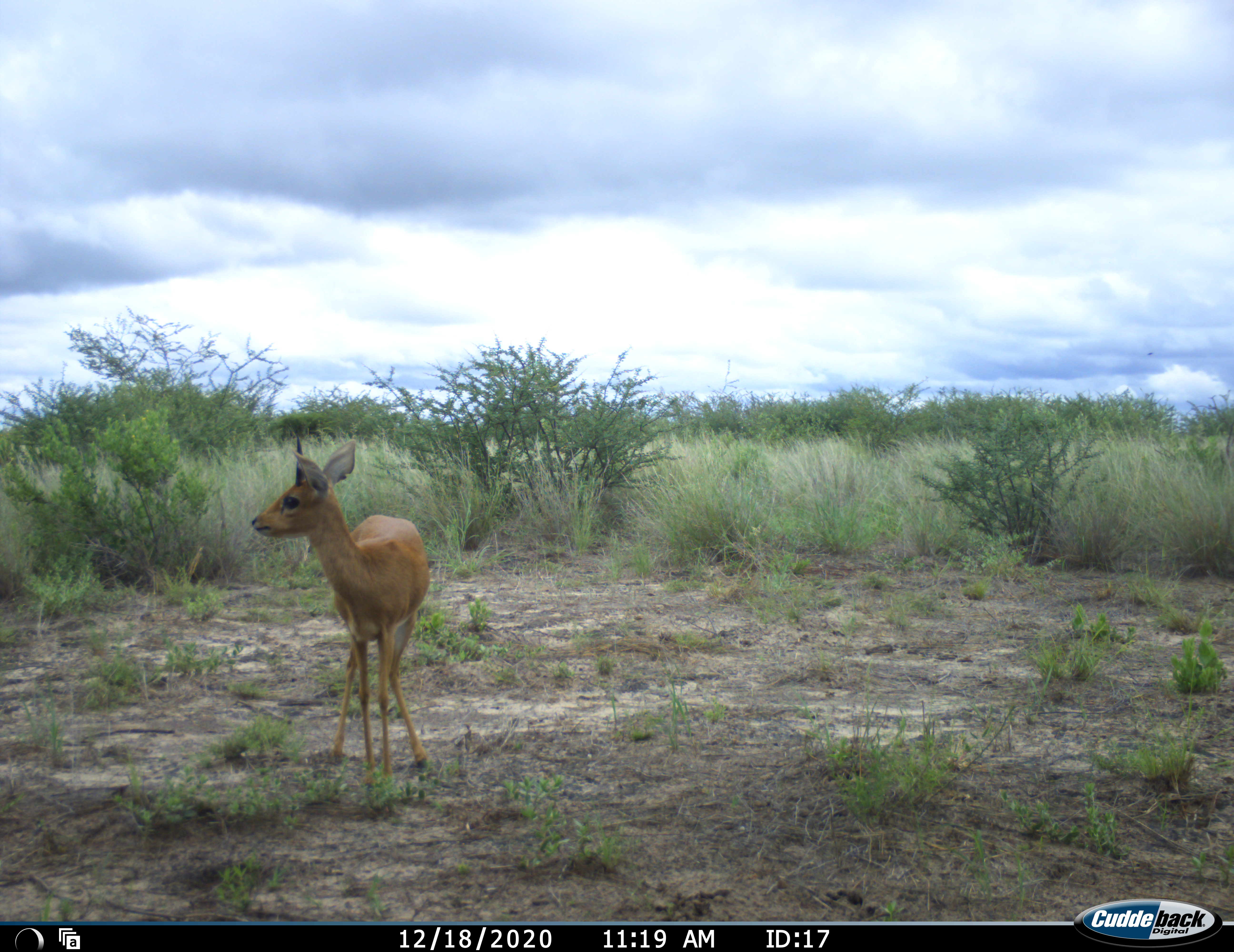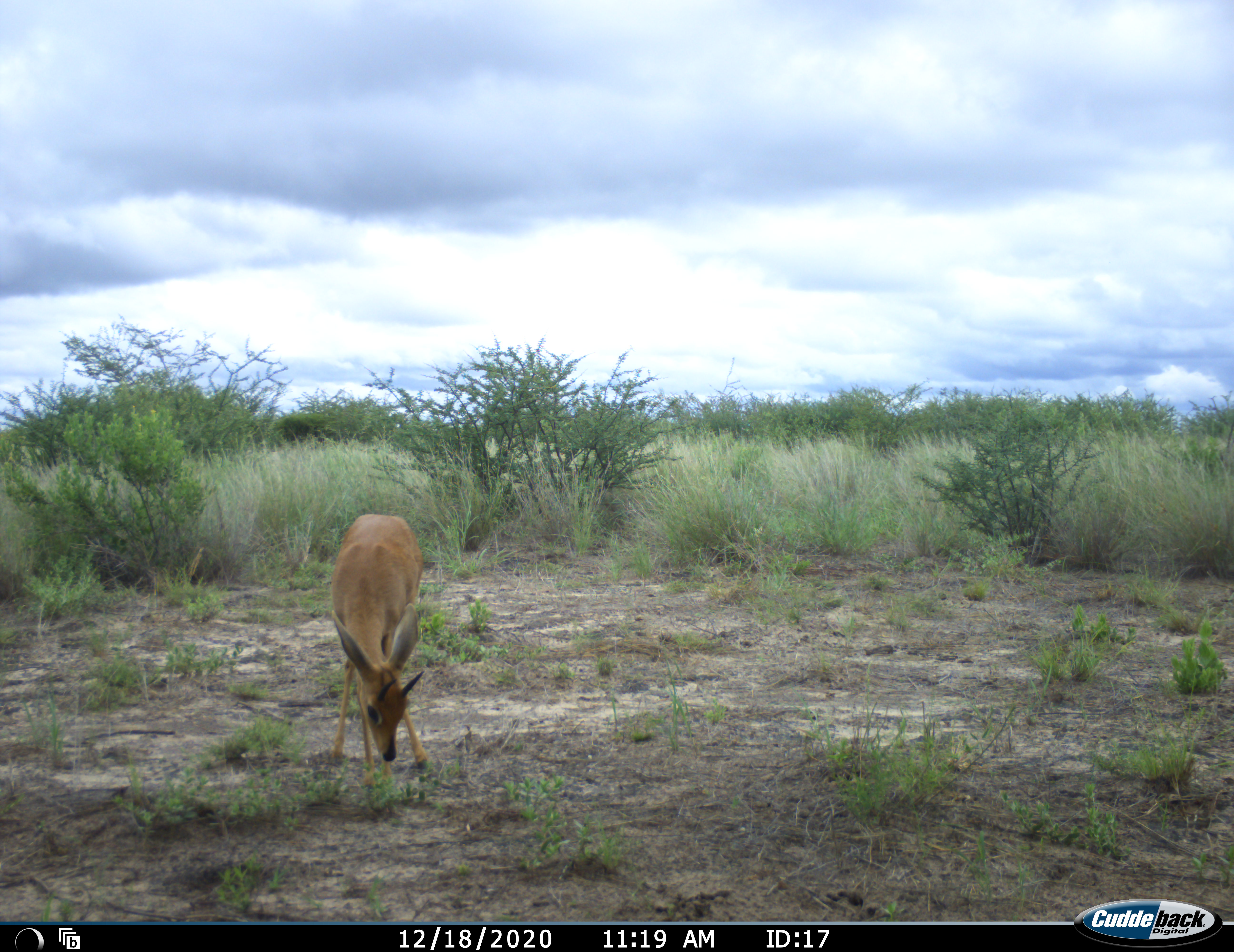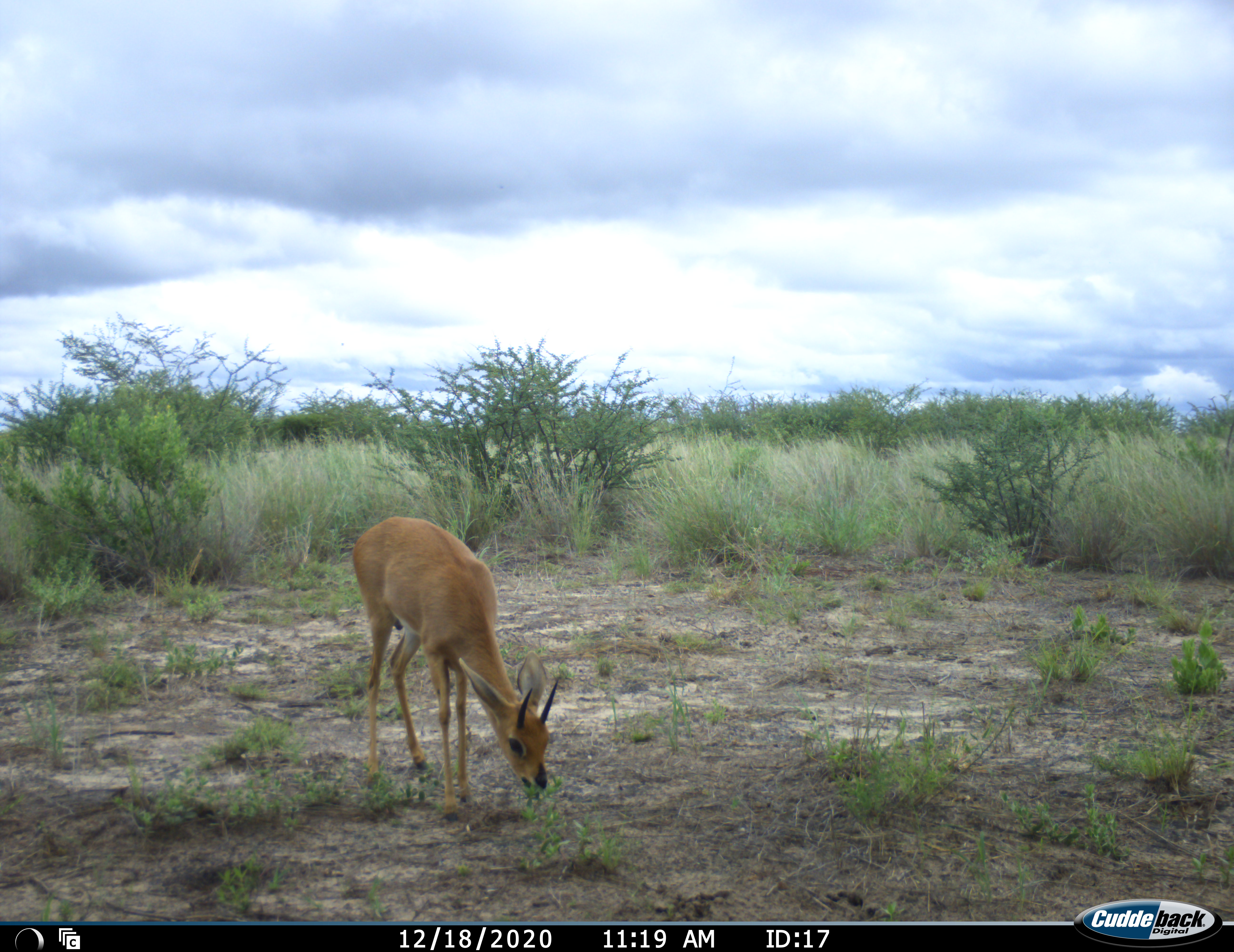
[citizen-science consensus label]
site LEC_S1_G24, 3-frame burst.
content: unidentified animal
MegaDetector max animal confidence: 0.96